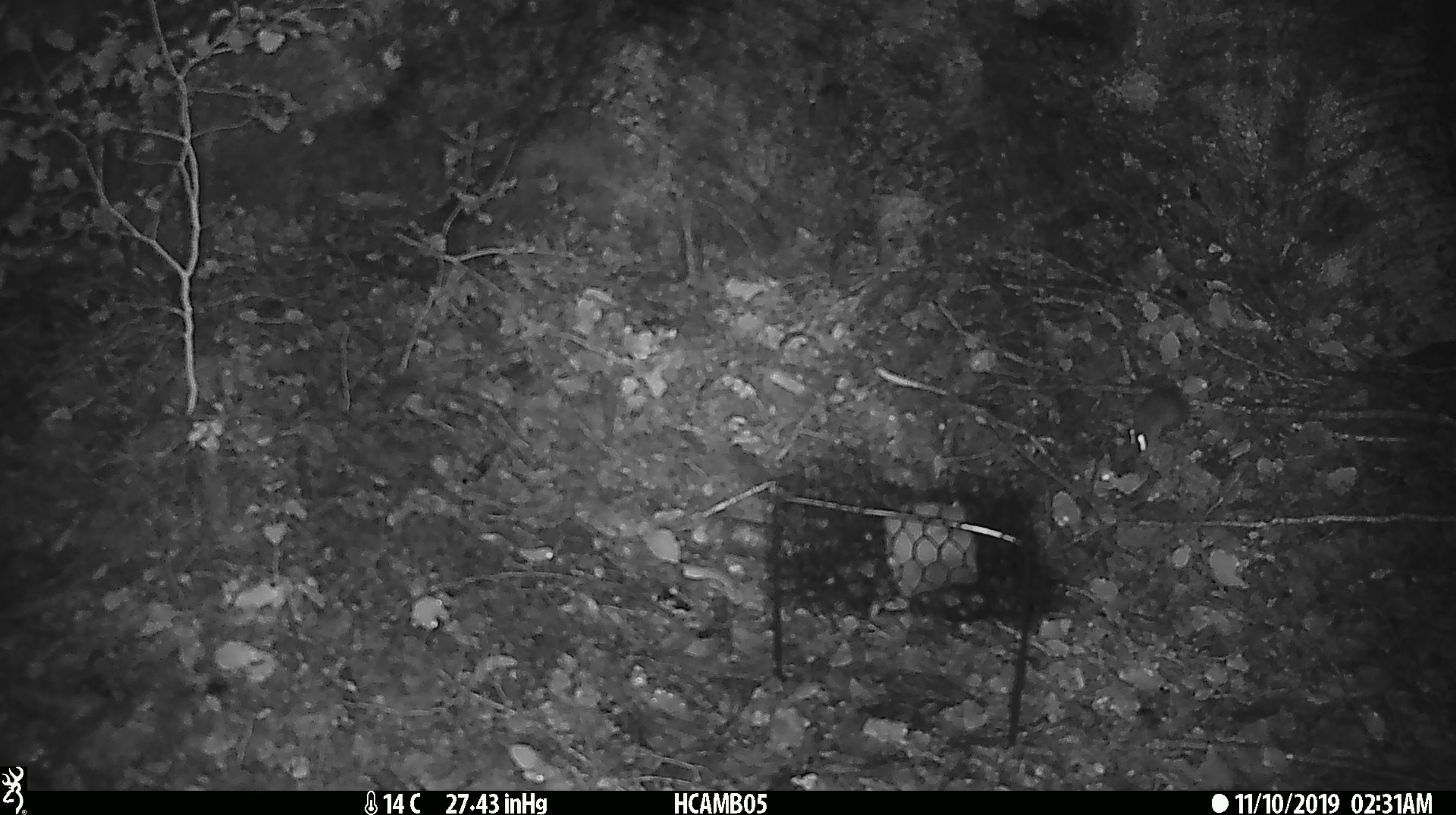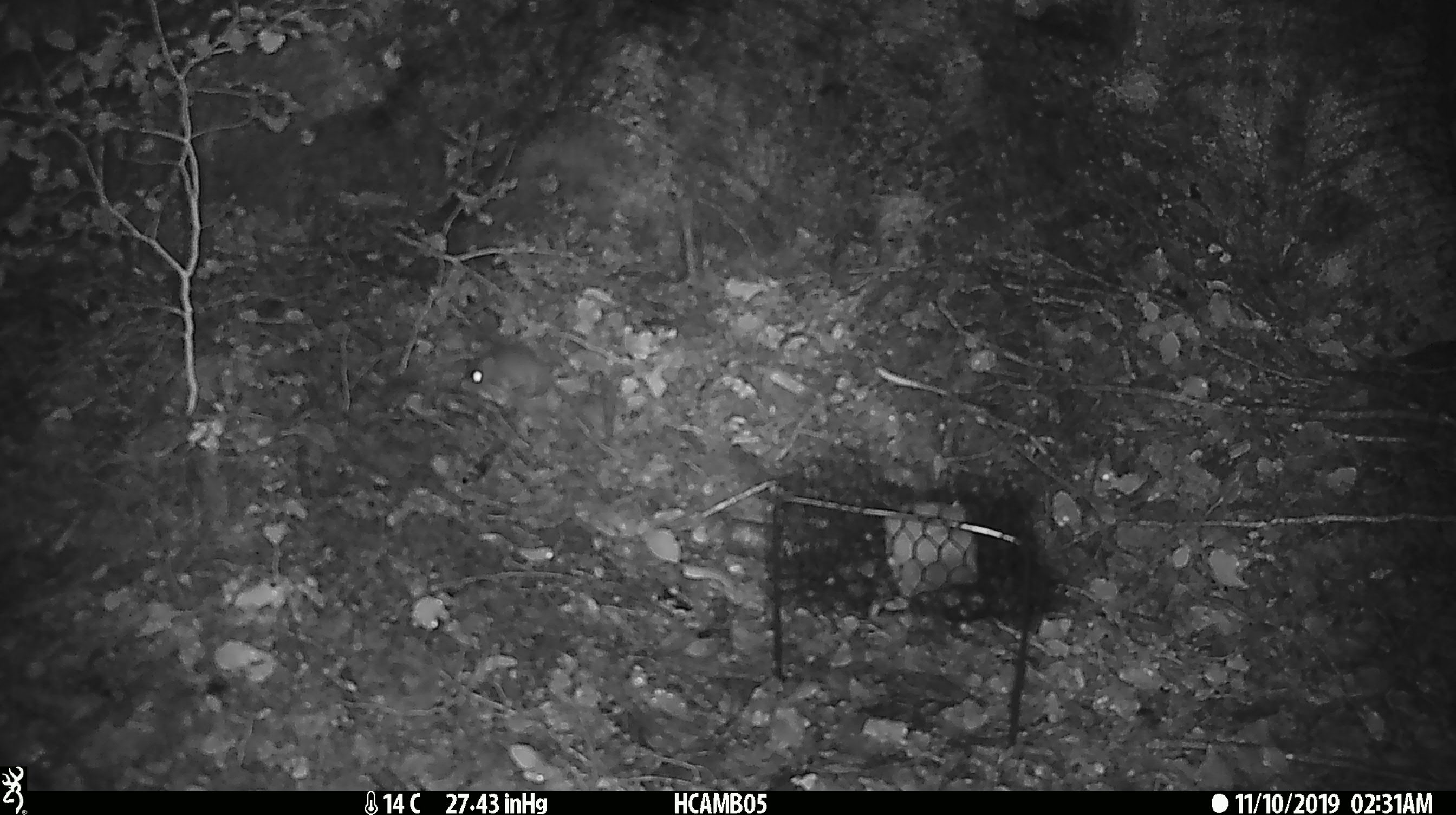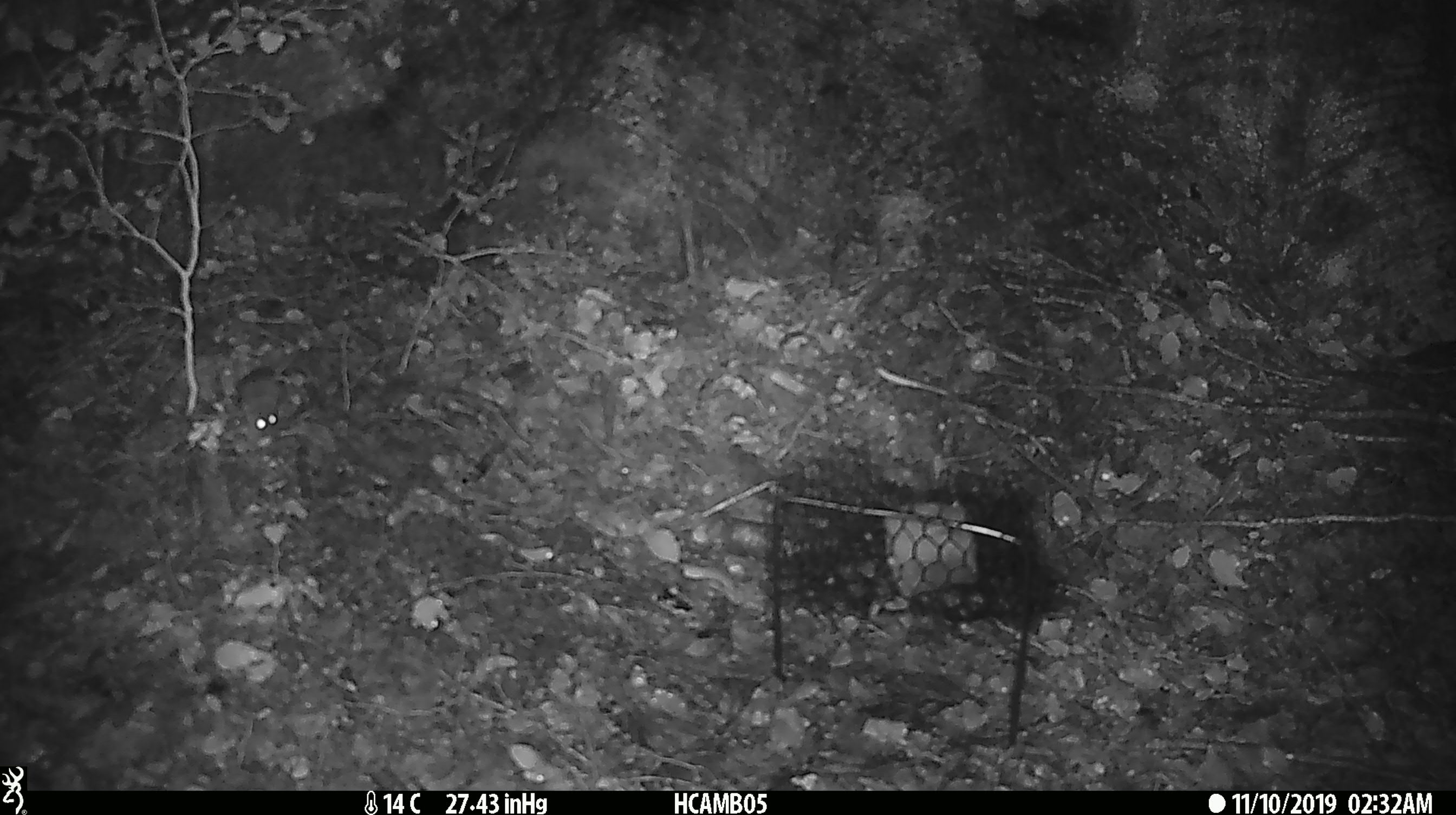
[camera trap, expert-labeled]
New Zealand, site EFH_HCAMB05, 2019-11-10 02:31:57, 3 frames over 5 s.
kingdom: Animalia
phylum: Chordata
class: Mammalia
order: Rodentia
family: Muridae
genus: Mus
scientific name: Mus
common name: mouse